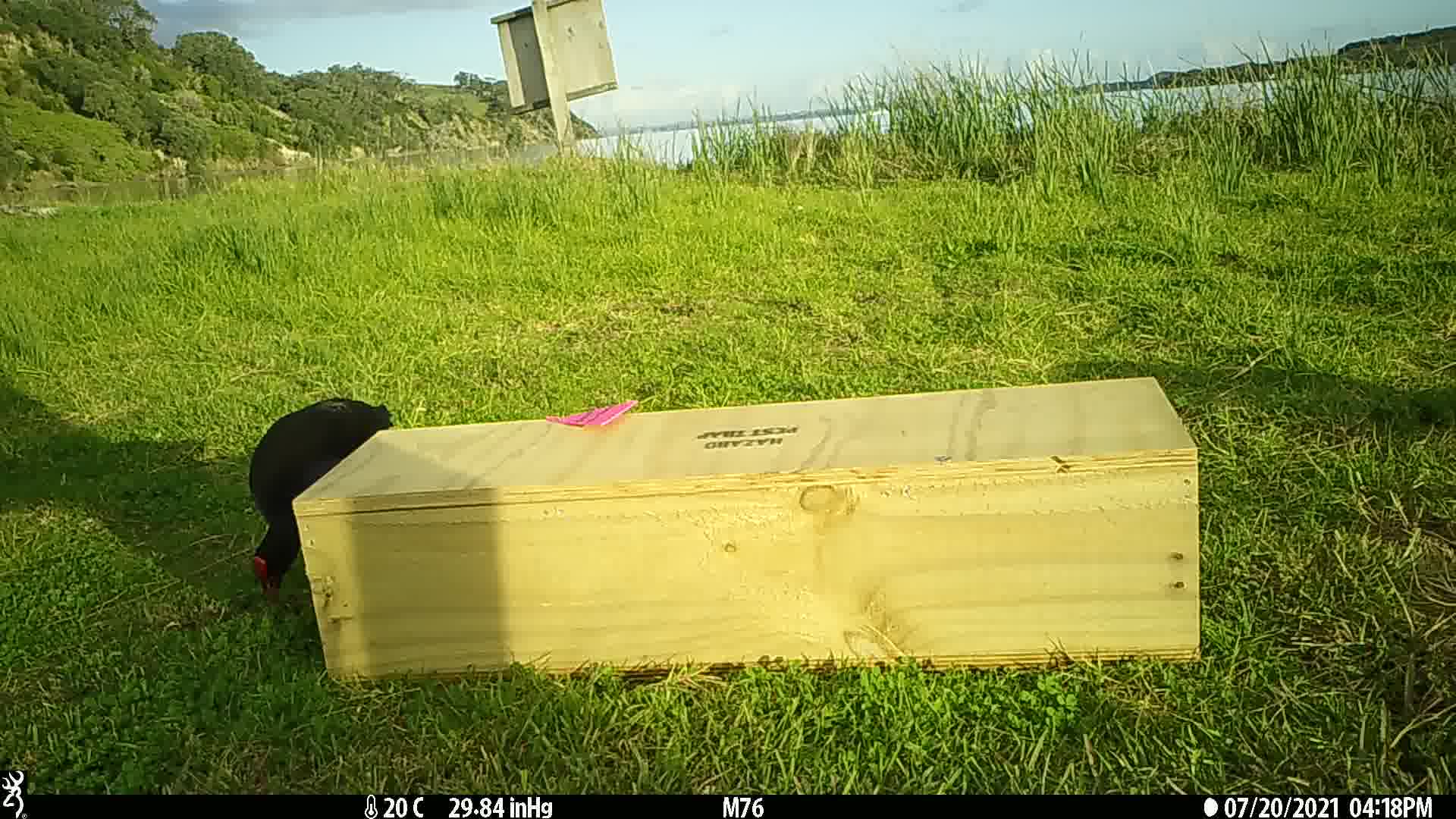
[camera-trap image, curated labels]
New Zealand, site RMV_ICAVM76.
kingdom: Animalia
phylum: Chordata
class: Aves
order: Gruiformes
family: Rallidae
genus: Porphyrio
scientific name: Porphyrio melanotus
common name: australasian swamphen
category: pukeko